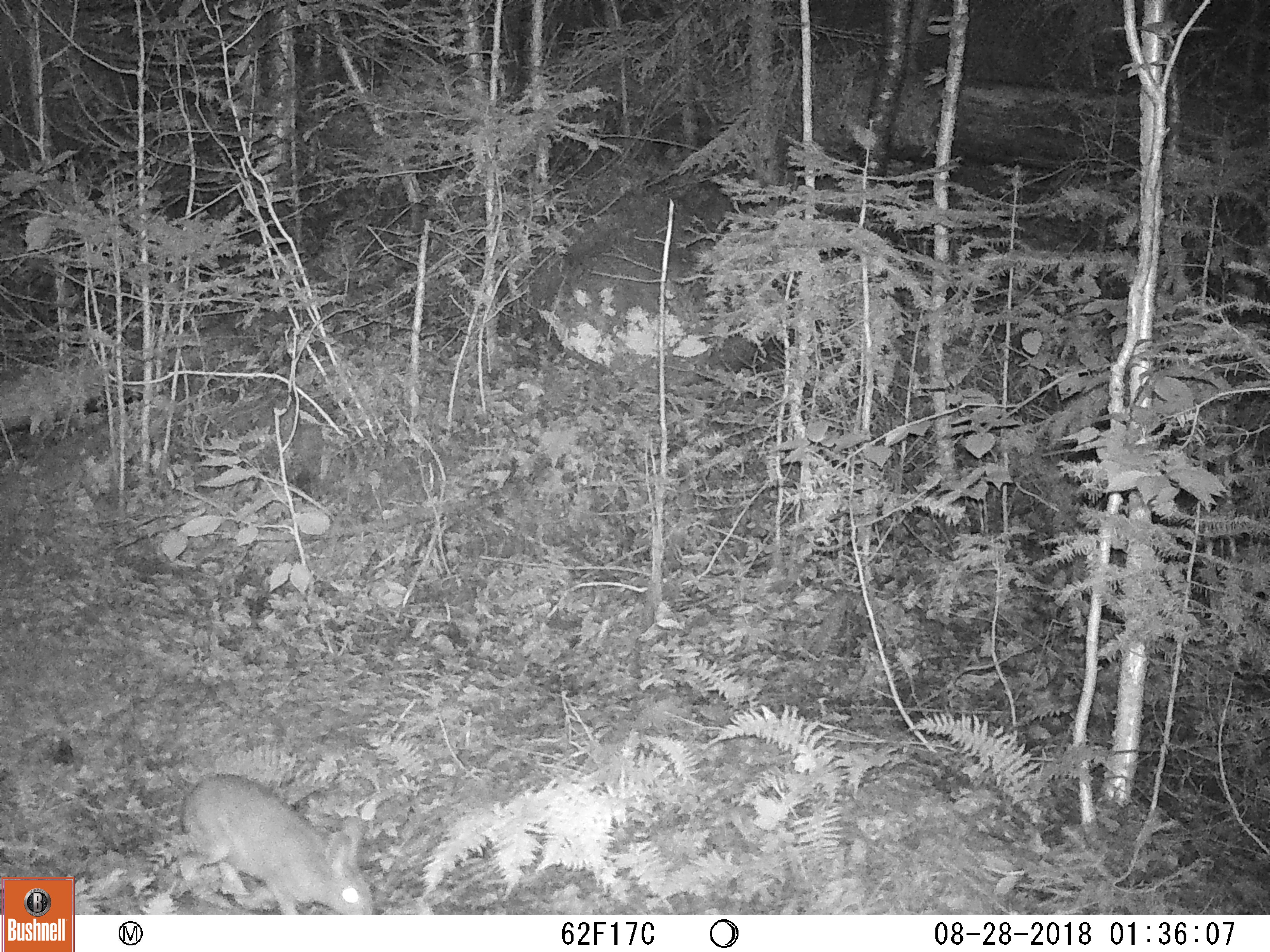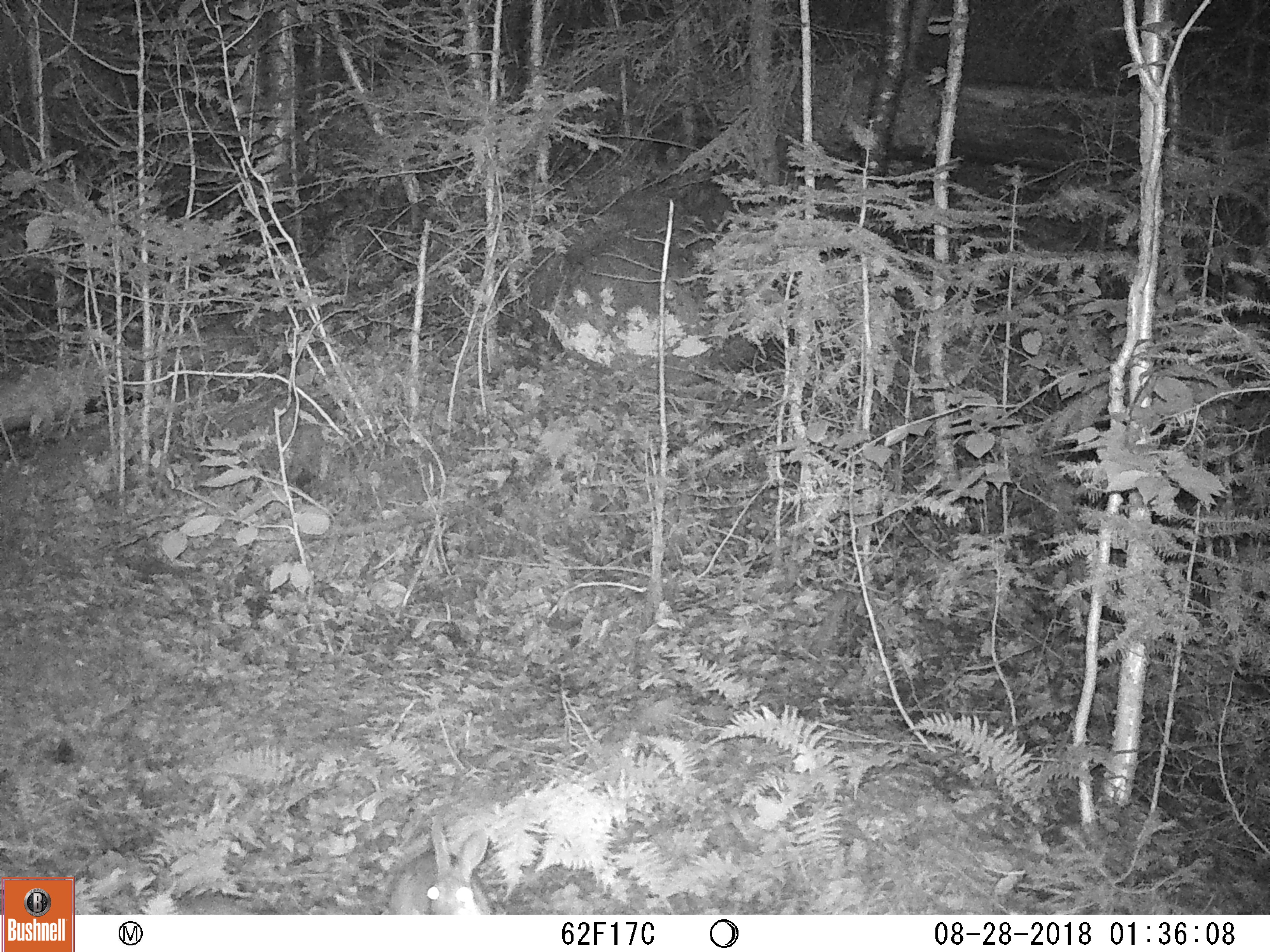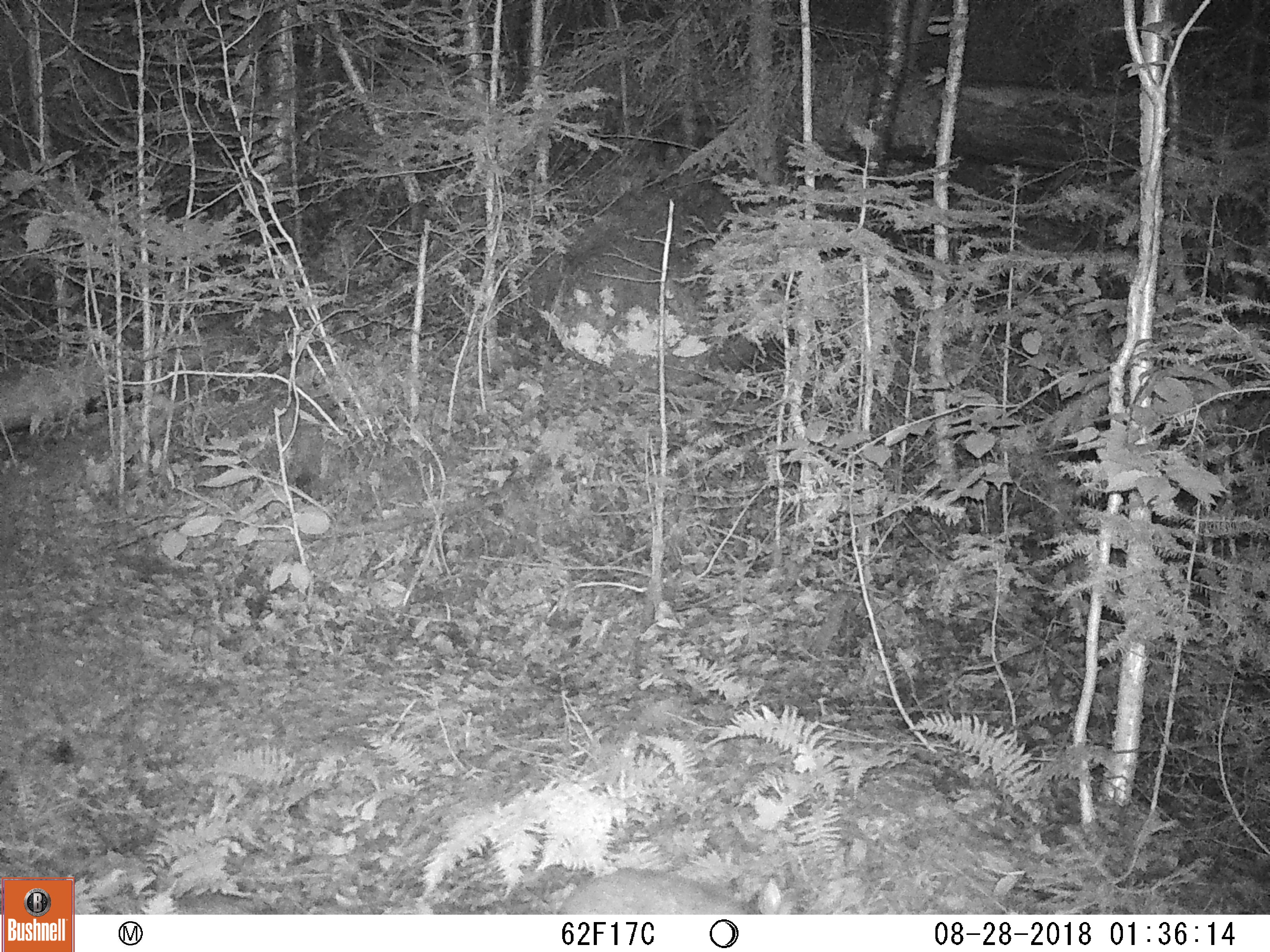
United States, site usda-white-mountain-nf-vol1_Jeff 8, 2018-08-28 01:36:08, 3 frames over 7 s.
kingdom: Animalia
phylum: Chordata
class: Mammalia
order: Lagomorpha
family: Leporidae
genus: Lepus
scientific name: Lepus americanus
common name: snowshoe hare